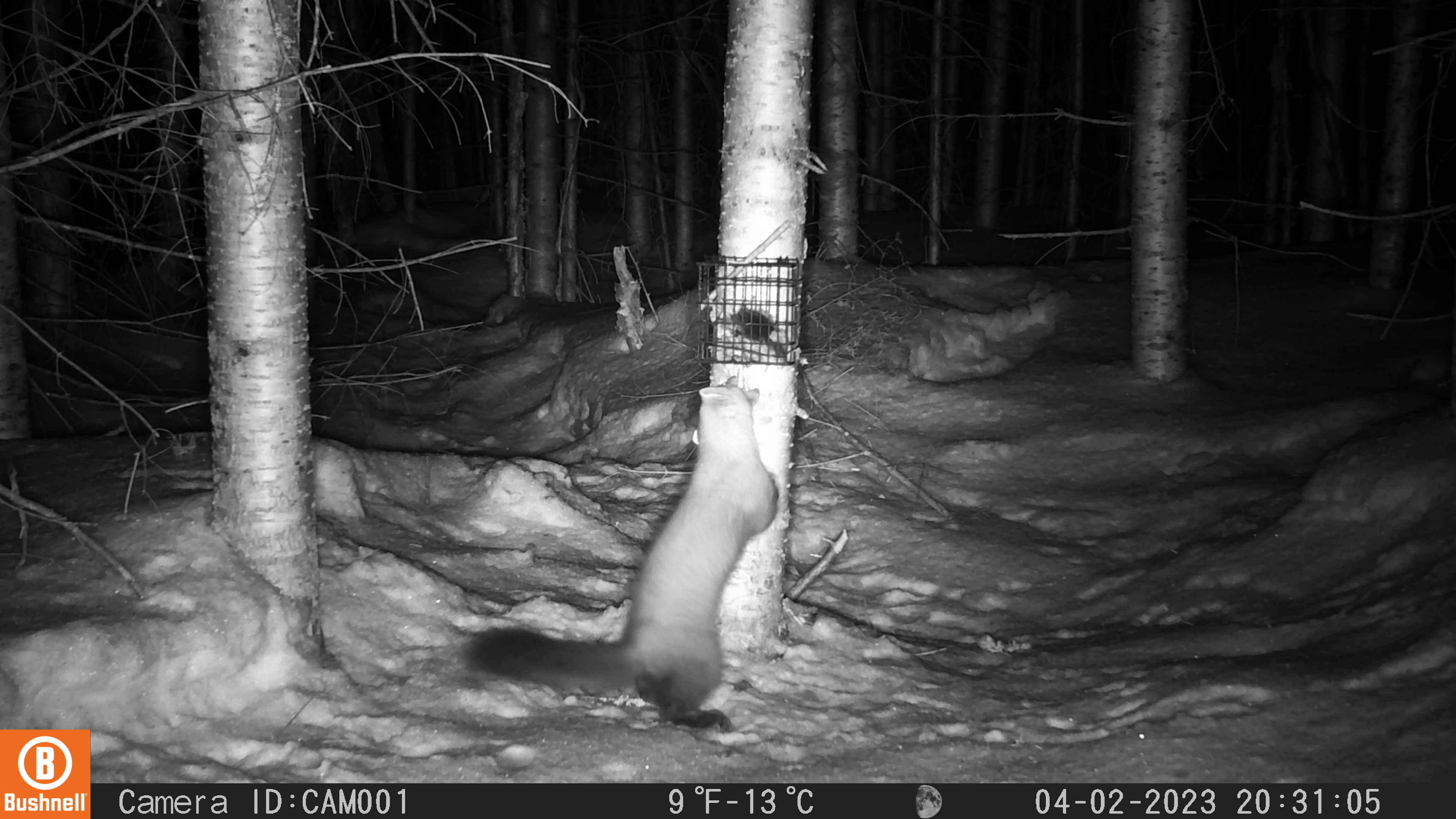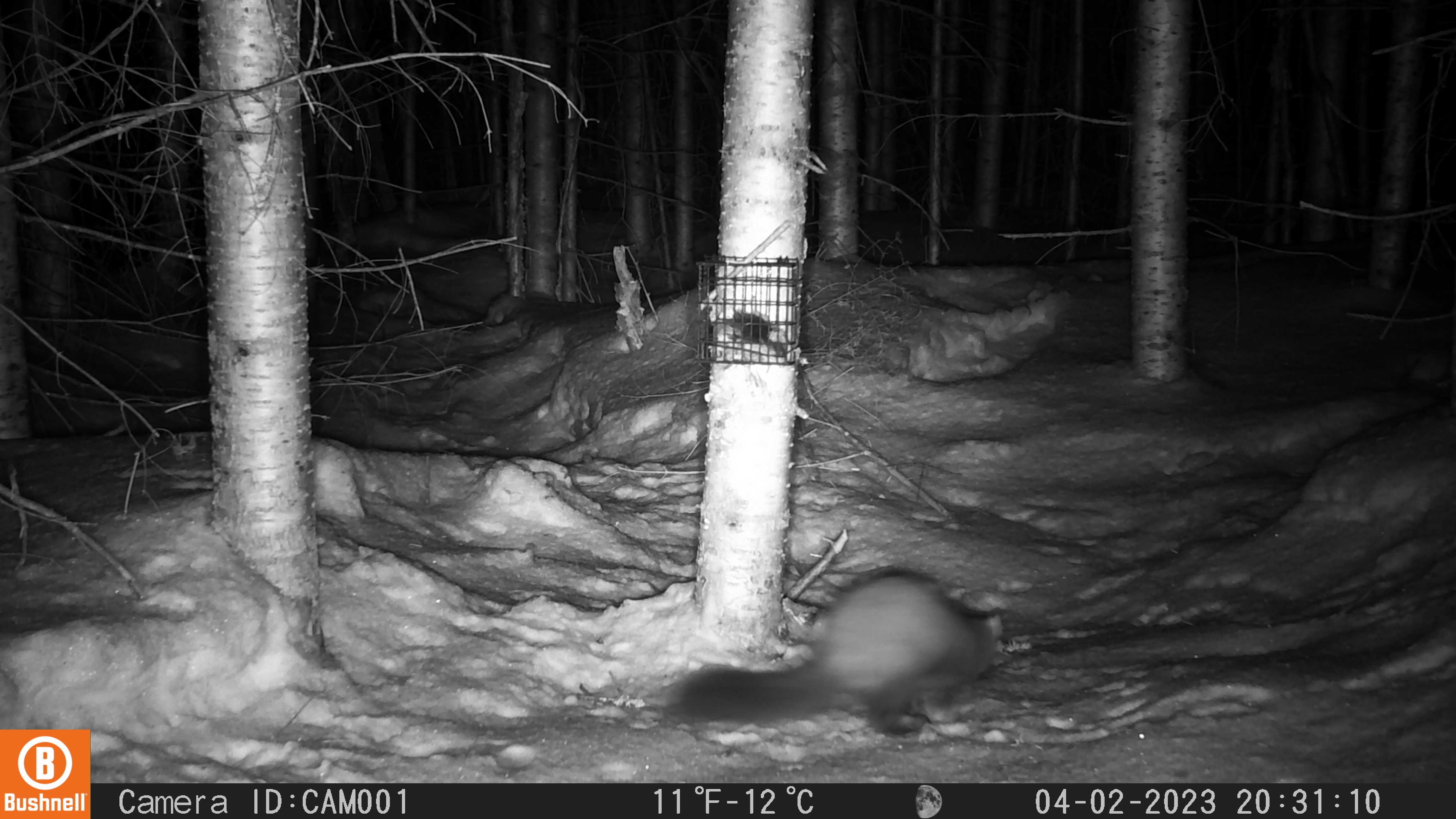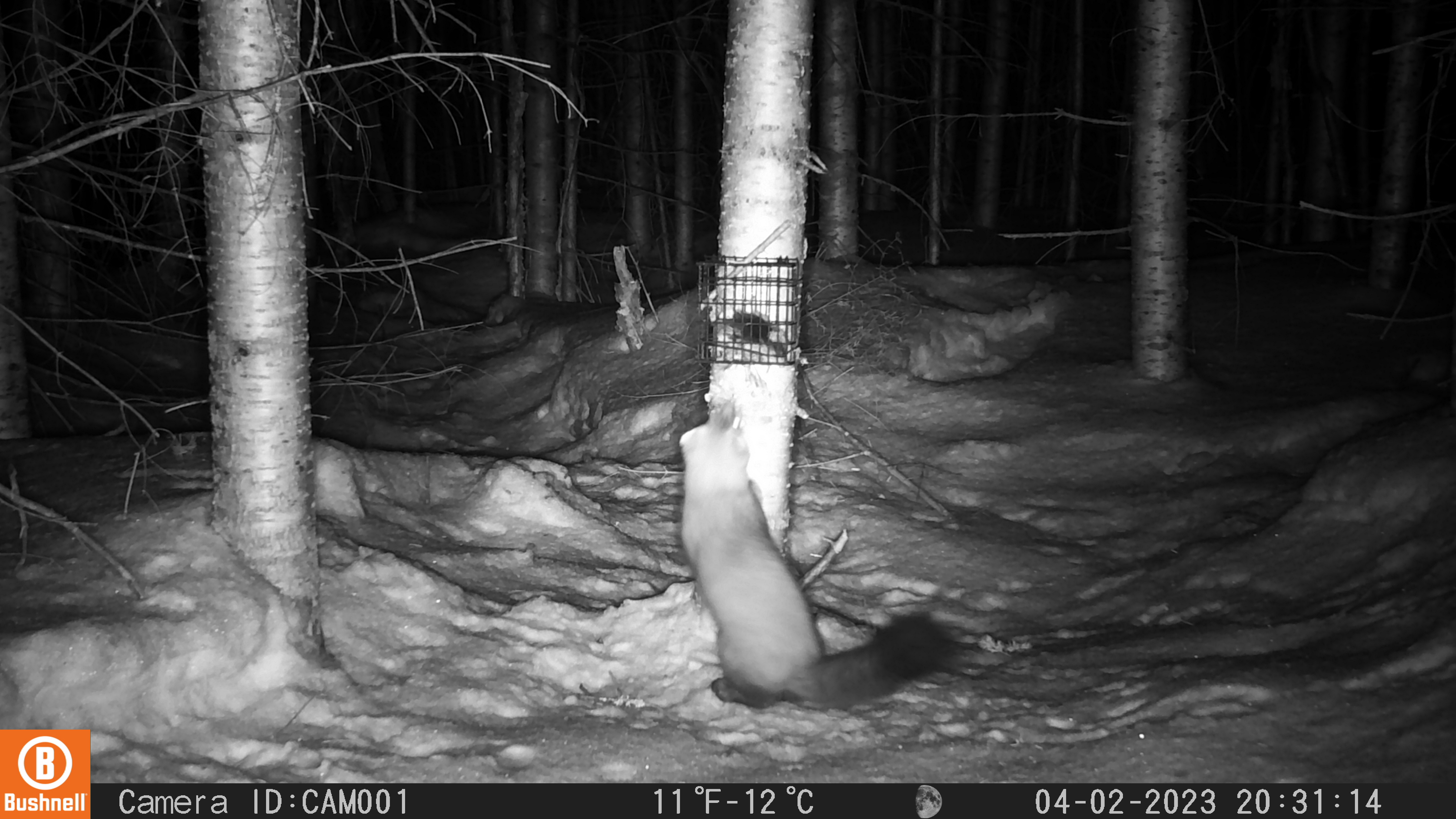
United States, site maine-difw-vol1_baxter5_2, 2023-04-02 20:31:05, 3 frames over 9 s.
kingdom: Animalia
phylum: Chordata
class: Mammalia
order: Carnivora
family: Mustelidae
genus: Martes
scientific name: Martes americana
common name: american marten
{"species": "american marten (Martes americana)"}